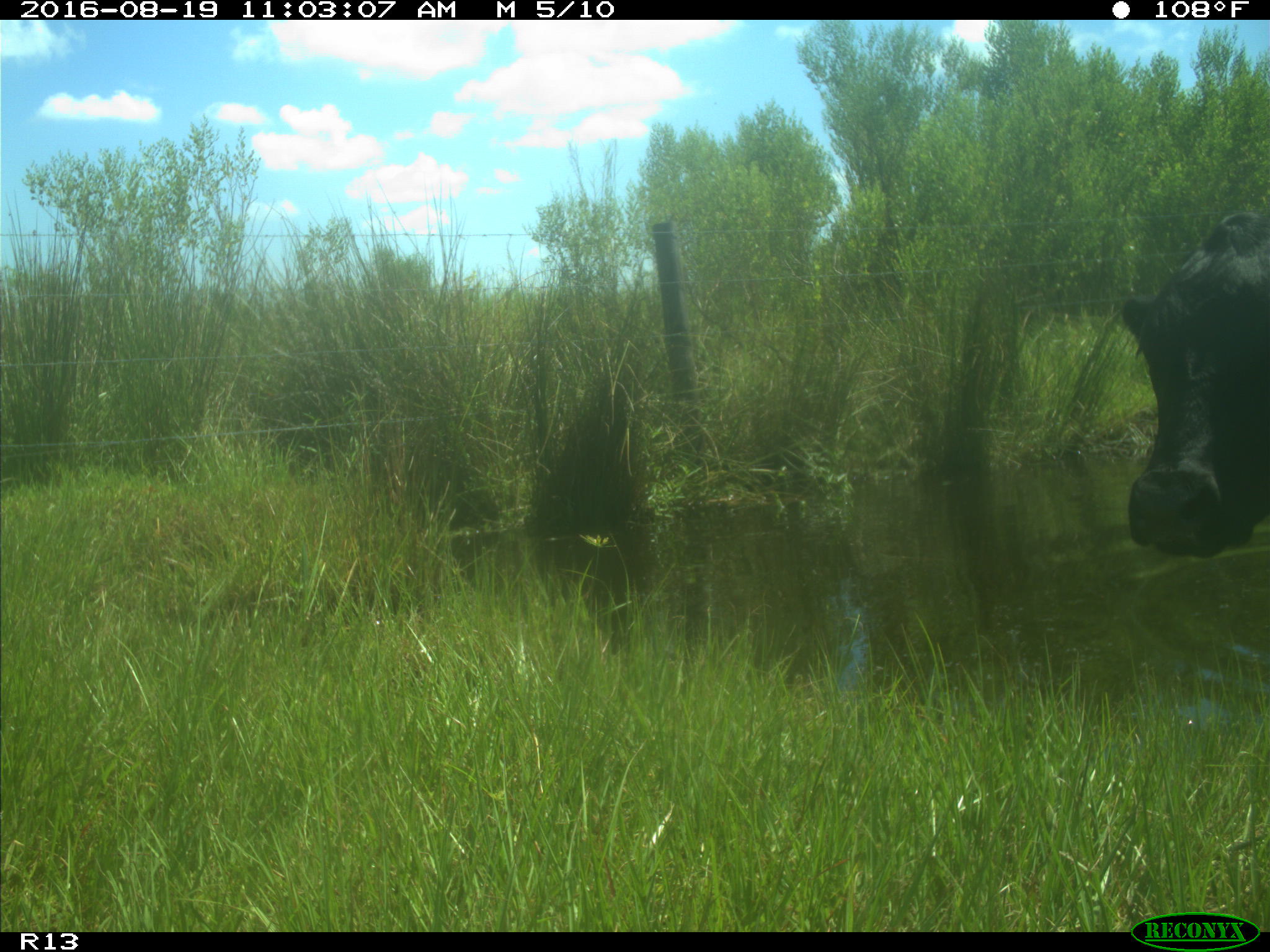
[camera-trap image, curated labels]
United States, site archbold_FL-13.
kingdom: Animalia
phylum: Chordata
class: Mammalia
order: Artiodactyla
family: Bovidae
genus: Bos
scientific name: Bos taurus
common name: domestic cow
Bos taurus (domestic cow).